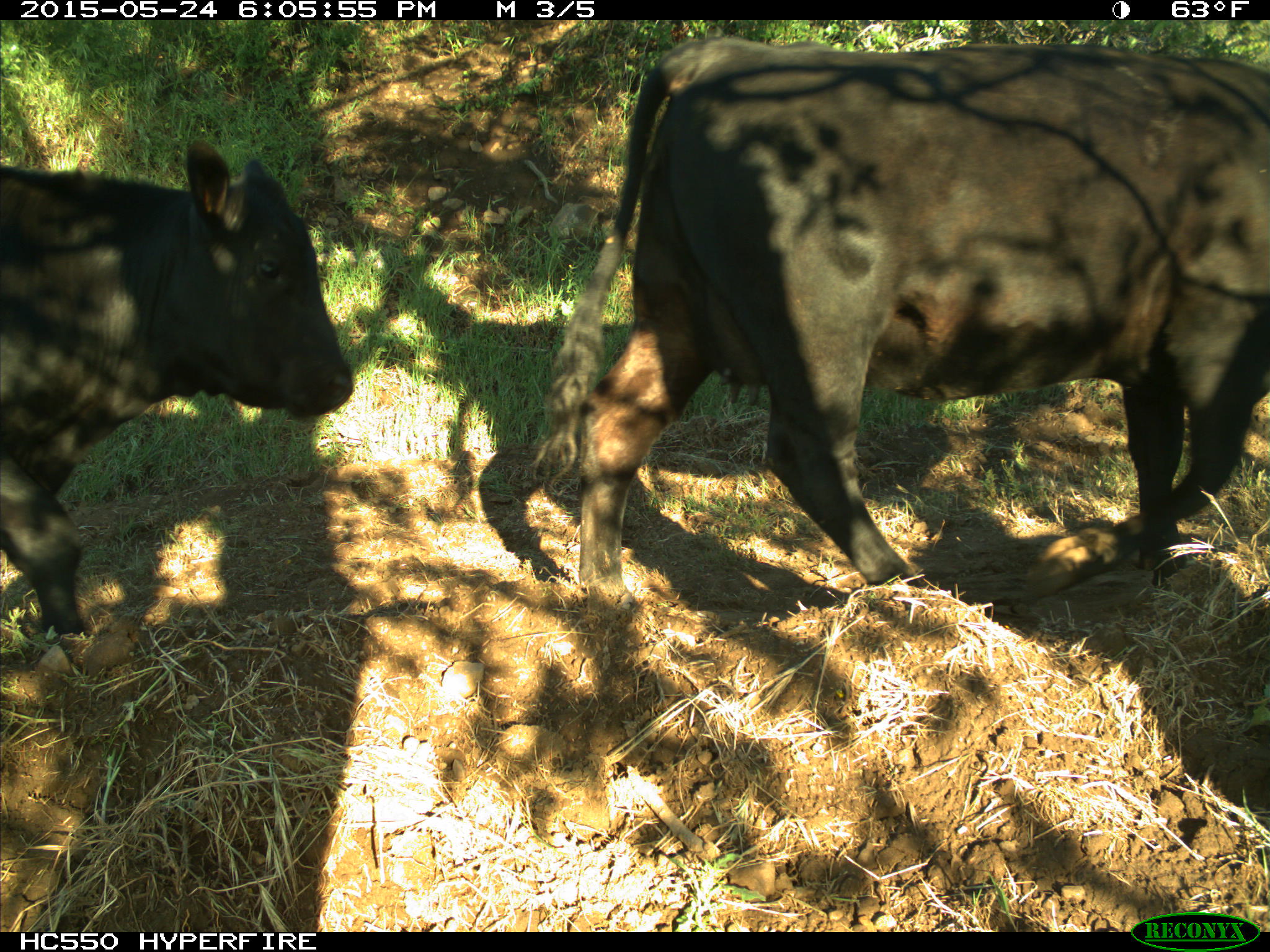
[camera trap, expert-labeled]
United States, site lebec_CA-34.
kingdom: Animalia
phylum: Chordata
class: Mammalia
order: Artiodactyla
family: Bovidae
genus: Bos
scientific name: Bos taurus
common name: domestic cow